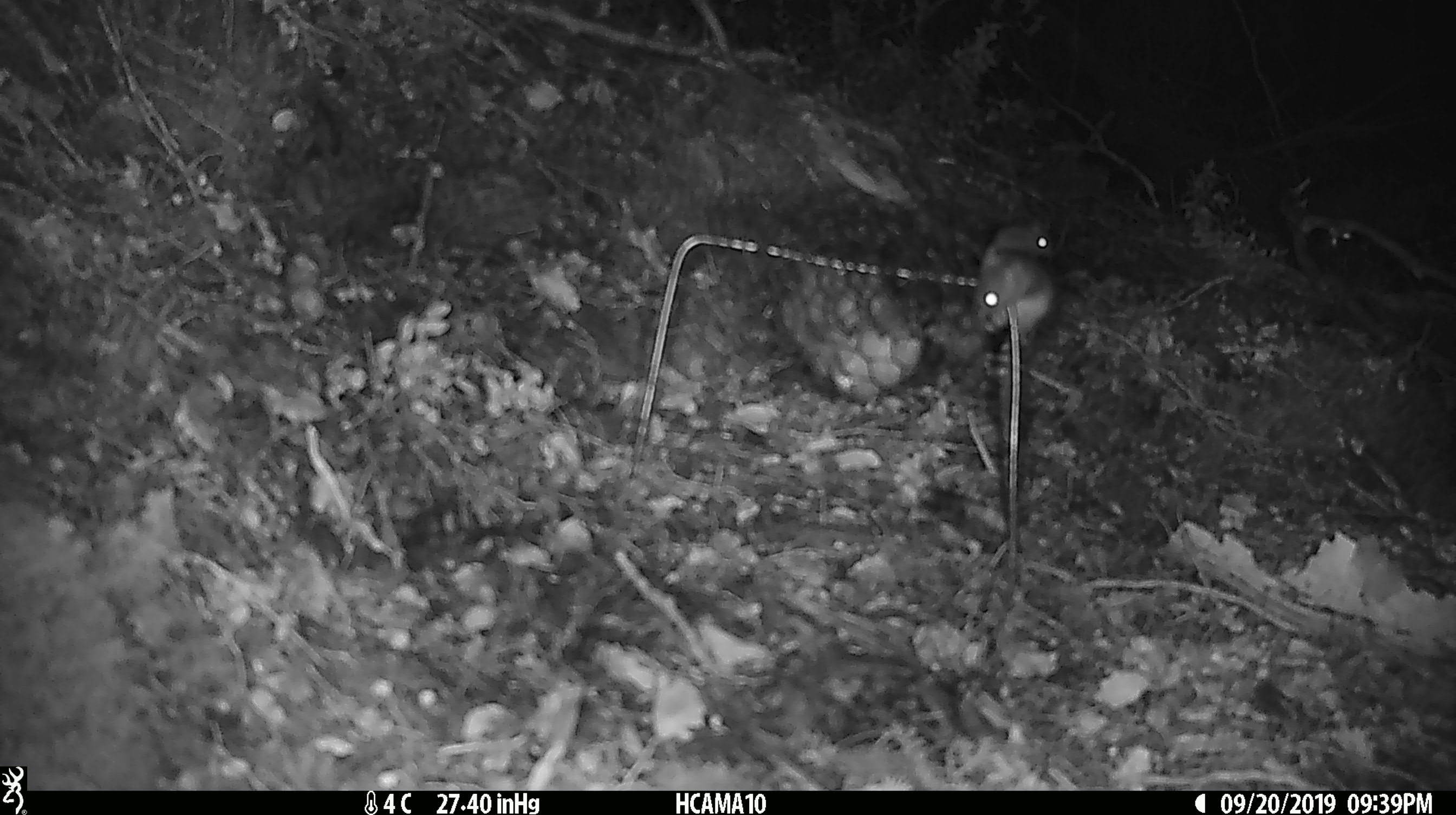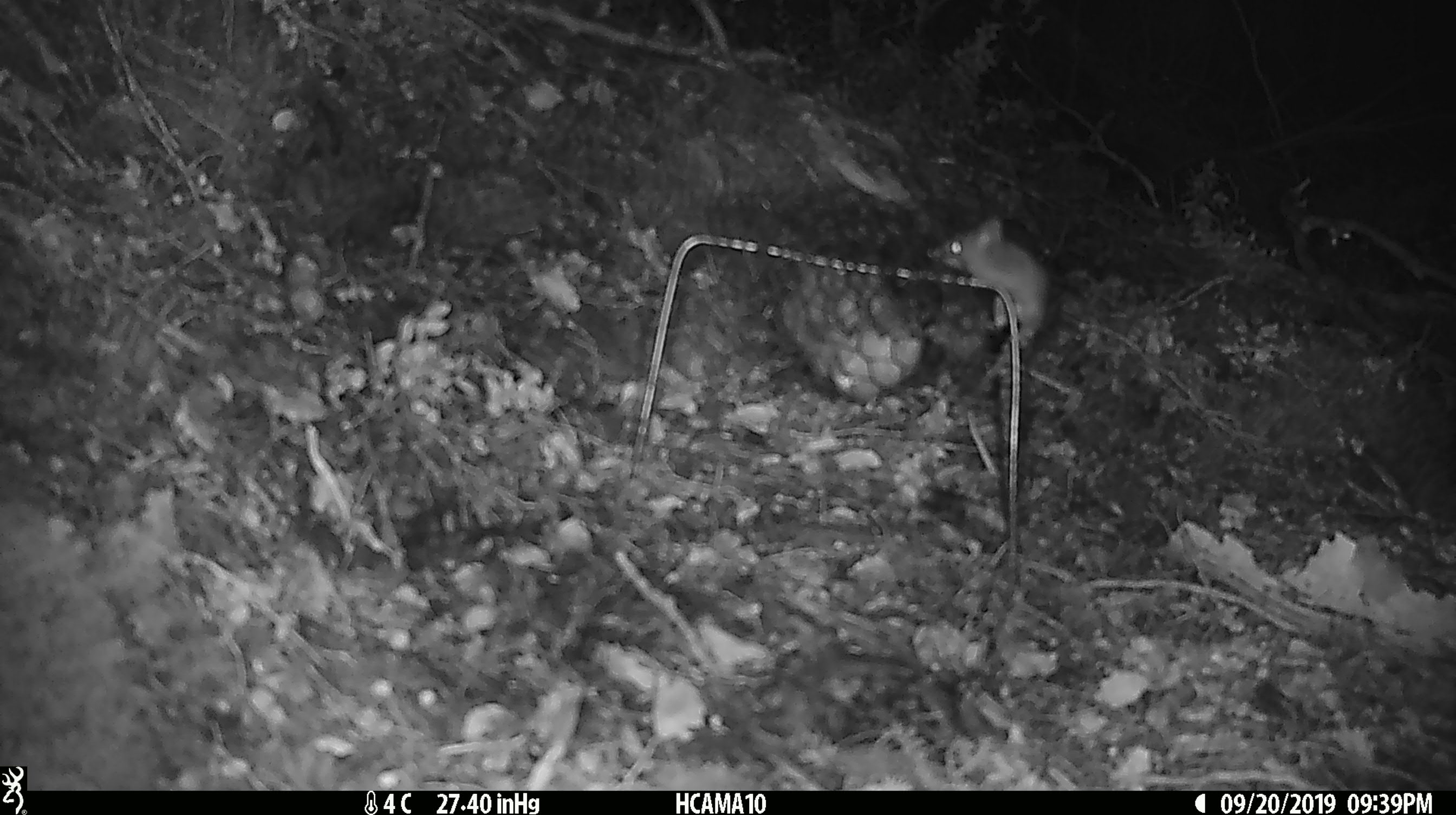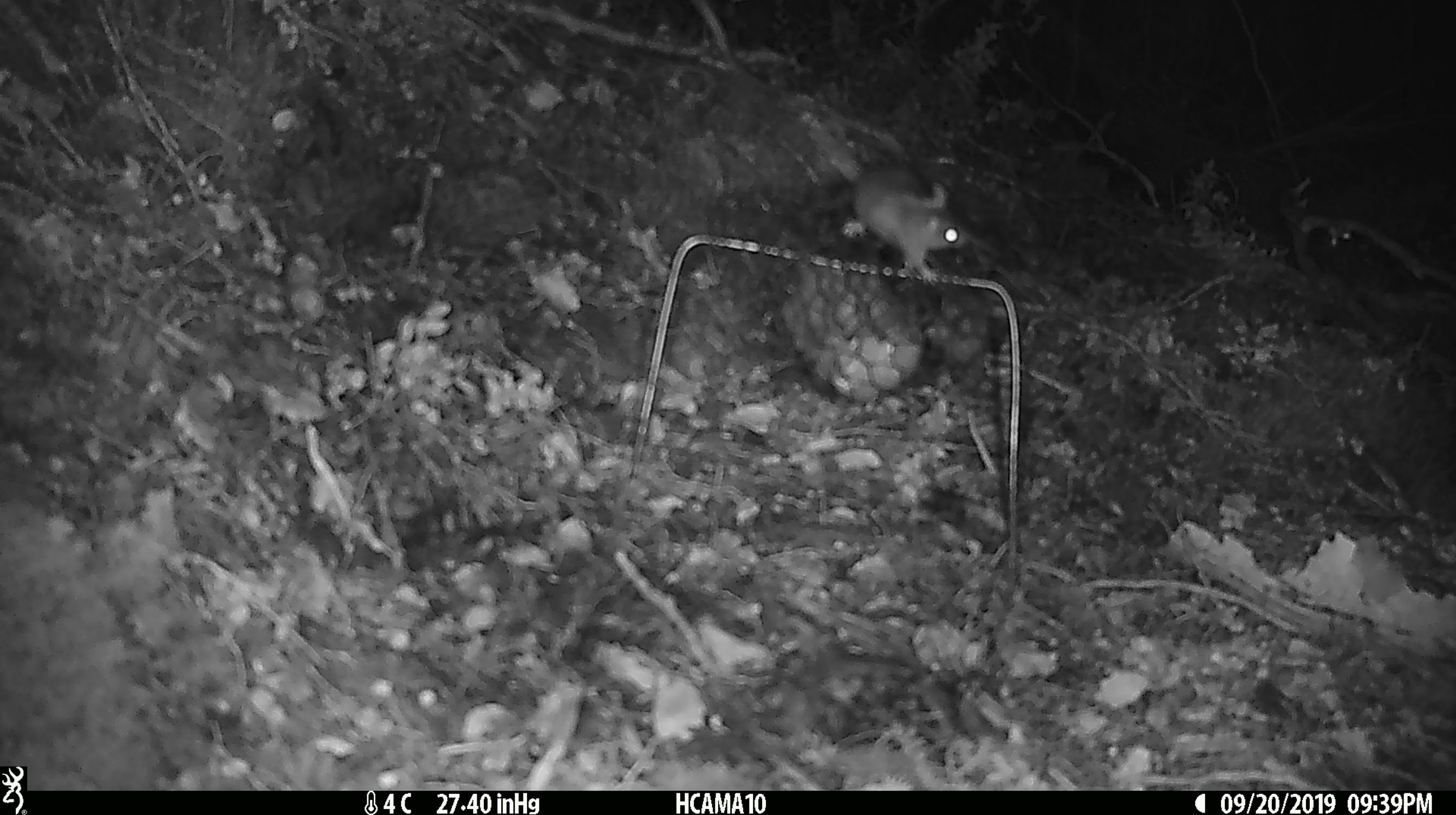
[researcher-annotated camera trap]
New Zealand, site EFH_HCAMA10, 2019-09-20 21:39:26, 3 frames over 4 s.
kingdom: Animalia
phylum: Chordata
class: Mammalia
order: Rodentia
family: Muridae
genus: Mus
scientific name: Mus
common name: mouse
Mouse (Mus).